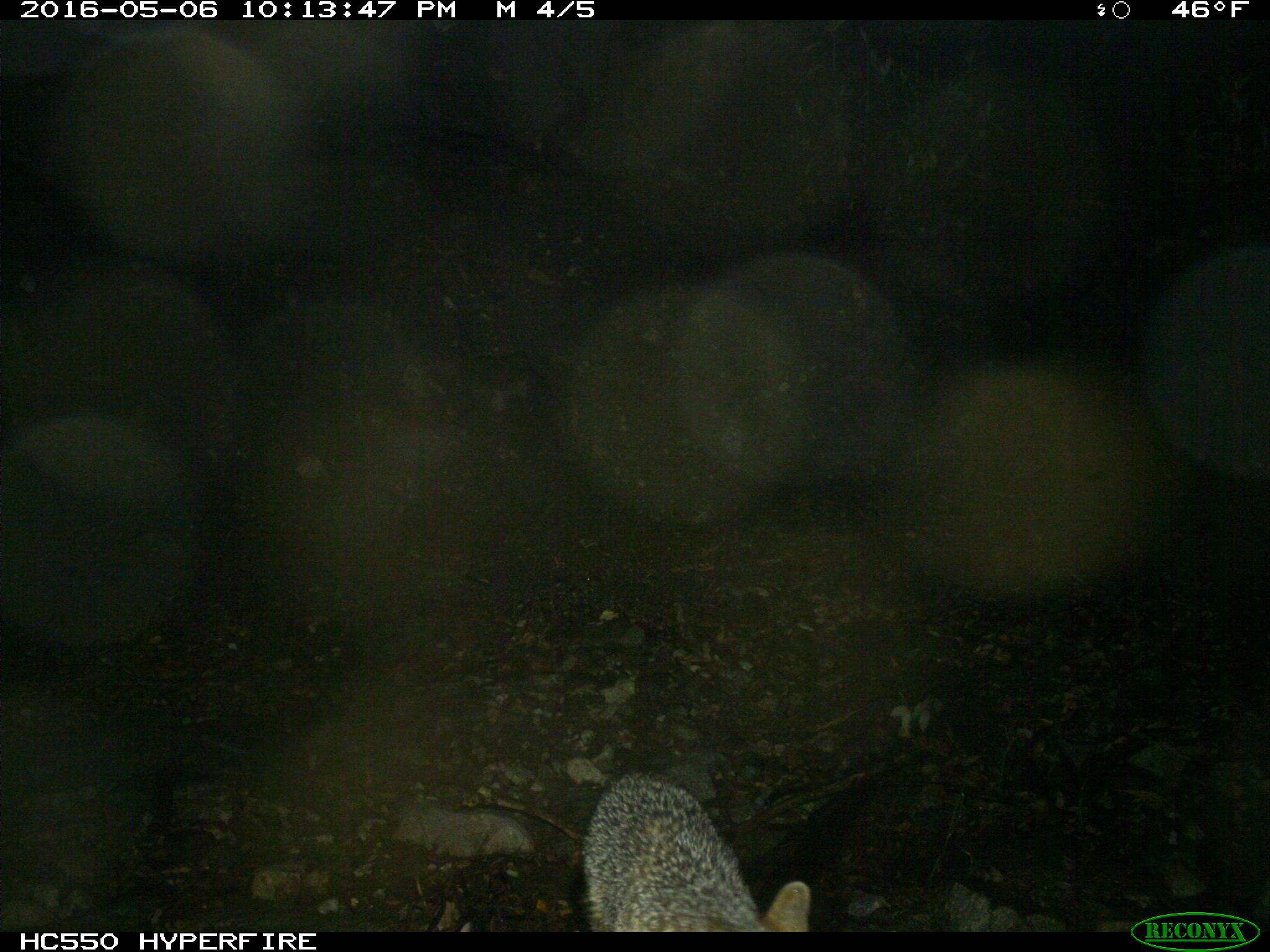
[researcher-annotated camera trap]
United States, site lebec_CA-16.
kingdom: Animalia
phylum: Chordata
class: Mammalia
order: Carnivora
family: Canidae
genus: Urocyon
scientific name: Urocyon cinereoargenteus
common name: gray fox